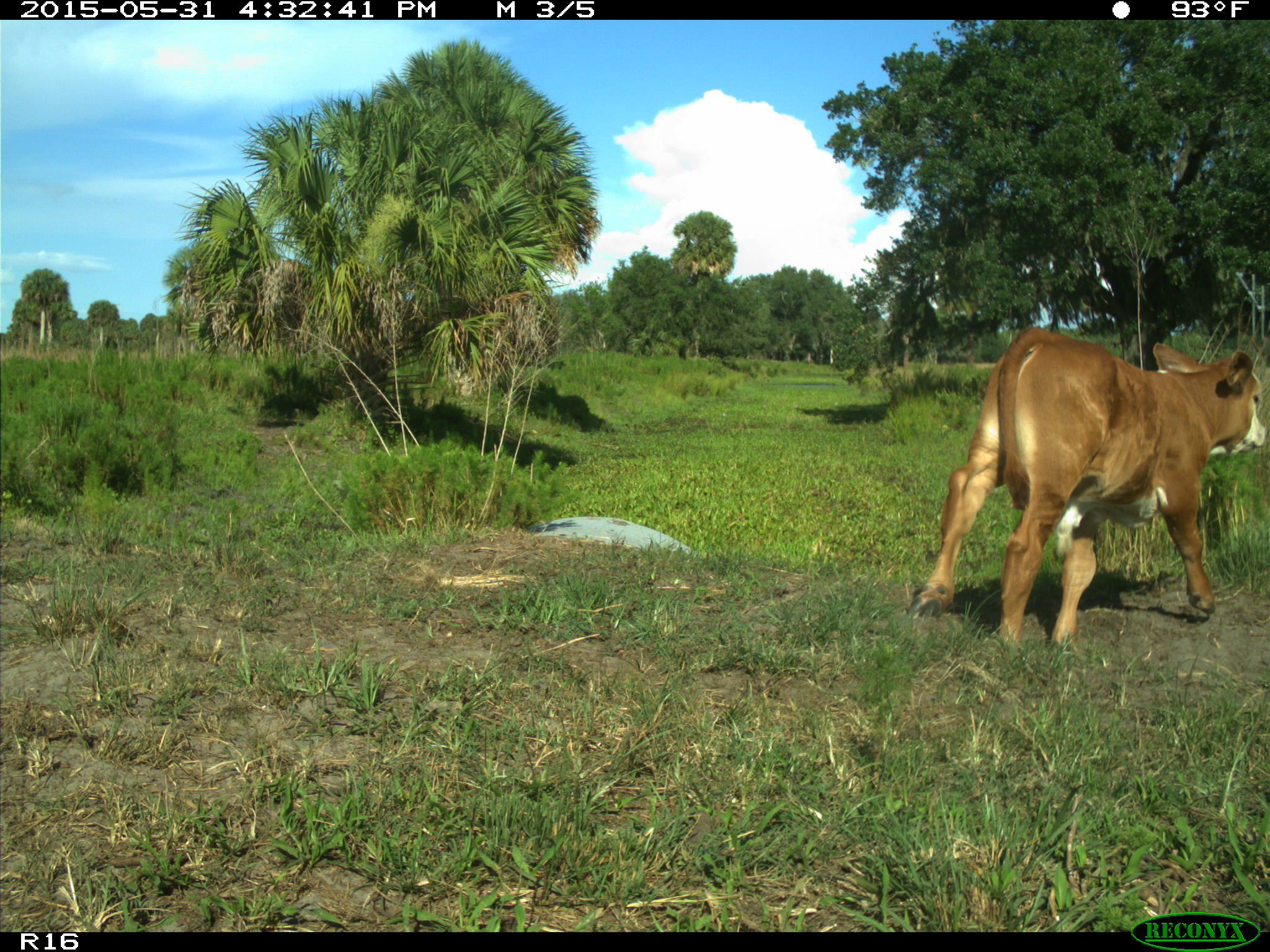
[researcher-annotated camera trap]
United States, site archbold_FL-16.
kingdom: Animalia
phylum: Chordata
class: Mammalia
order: Artiodactyla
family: Bovidae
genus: Bos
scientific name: Bos taurus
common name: domestic cow